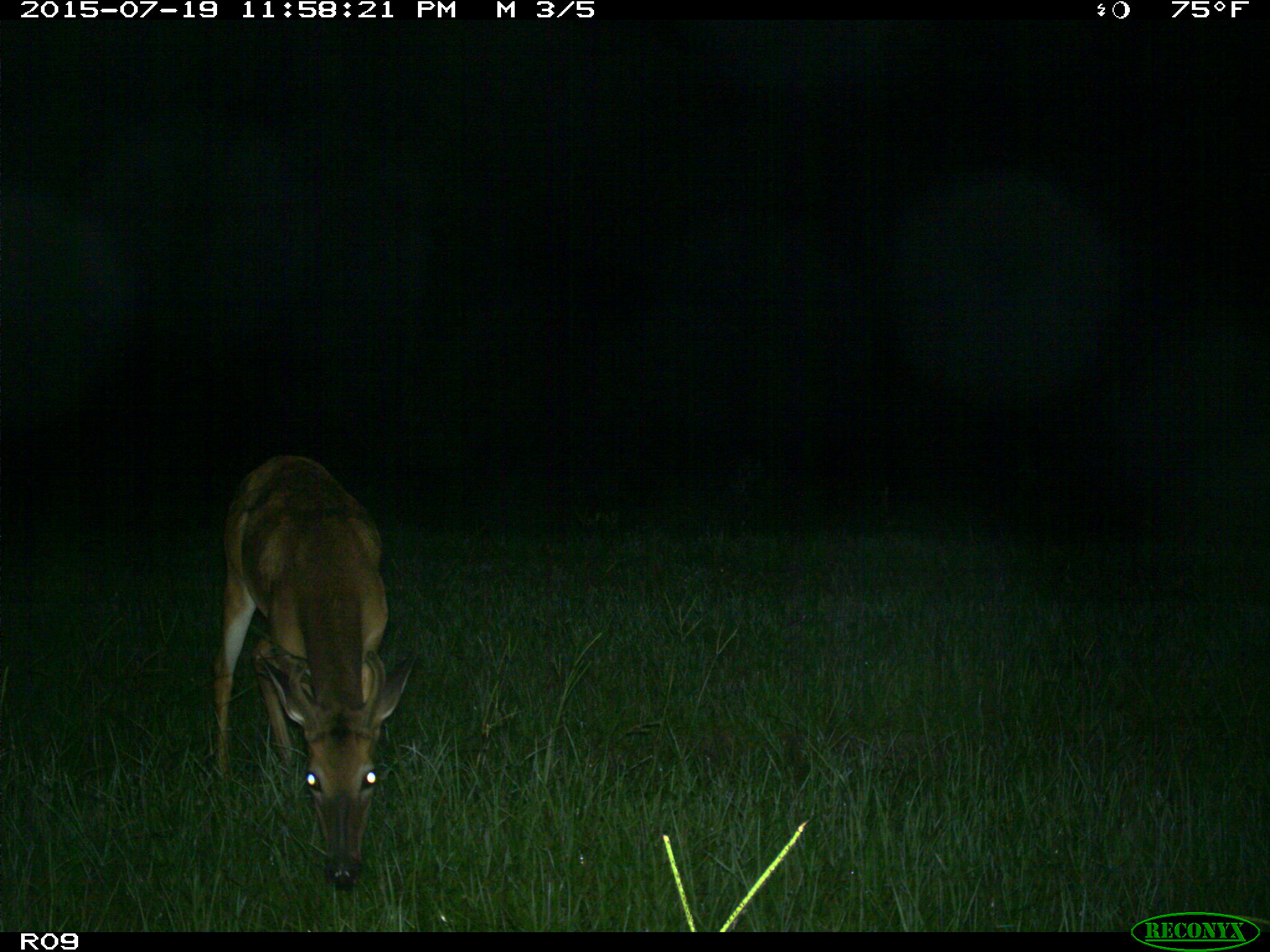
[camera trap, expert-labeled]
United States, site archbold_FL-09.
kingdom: Animalia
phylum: Chordata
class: Mammalia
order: Artiodactyla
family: Cervidae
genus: Odocoileus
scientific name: Odocoileus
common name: deer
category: unidentified deer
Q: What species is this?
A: Unidentified deer (deer) (Odocoileus).